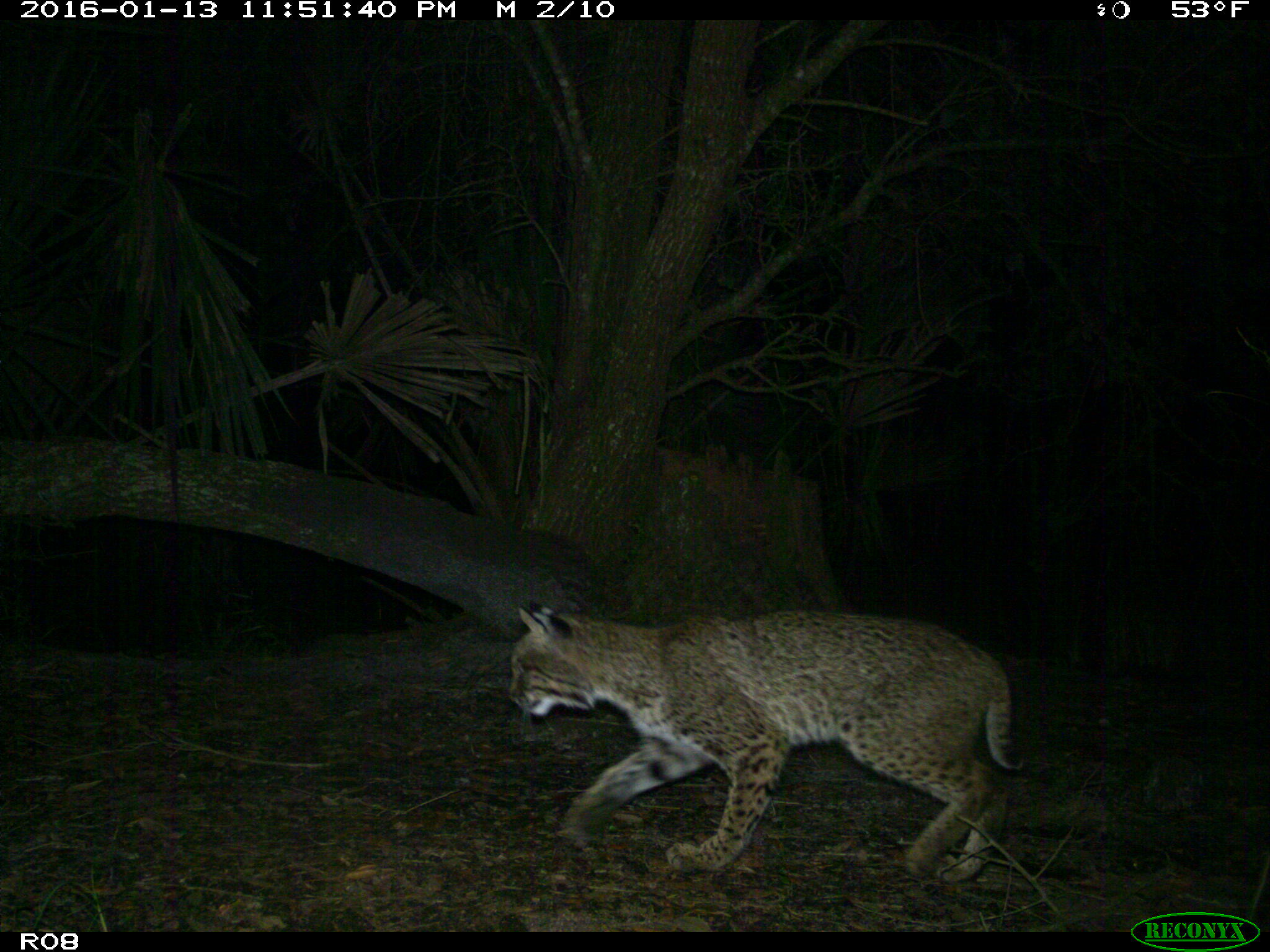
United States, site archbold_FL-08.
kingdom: Animalia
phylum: Chordata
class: Mammalia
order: Carnivora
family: Felidae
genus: Lynx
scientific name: Lynx rufus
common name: bobcat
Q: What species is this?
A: Lynx rufus (bobcat).